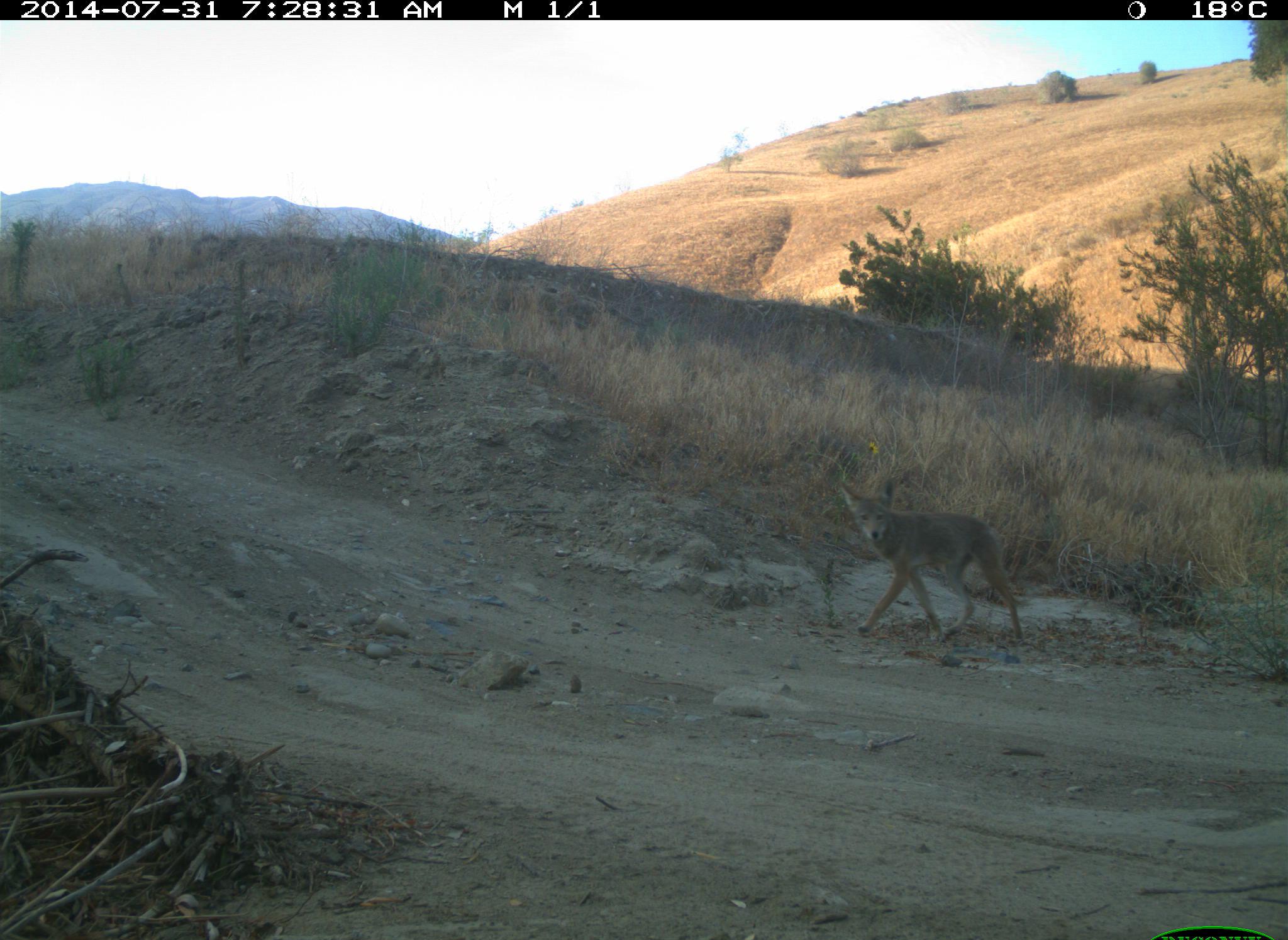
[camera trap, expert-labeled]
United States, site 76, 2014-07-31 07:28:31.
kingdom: Animalia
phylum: Chordata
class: Mammalia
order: Carnivora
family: Canidae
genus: Canis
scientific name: Canis latrans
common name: coyote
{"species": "coyote (Canis latrans)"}